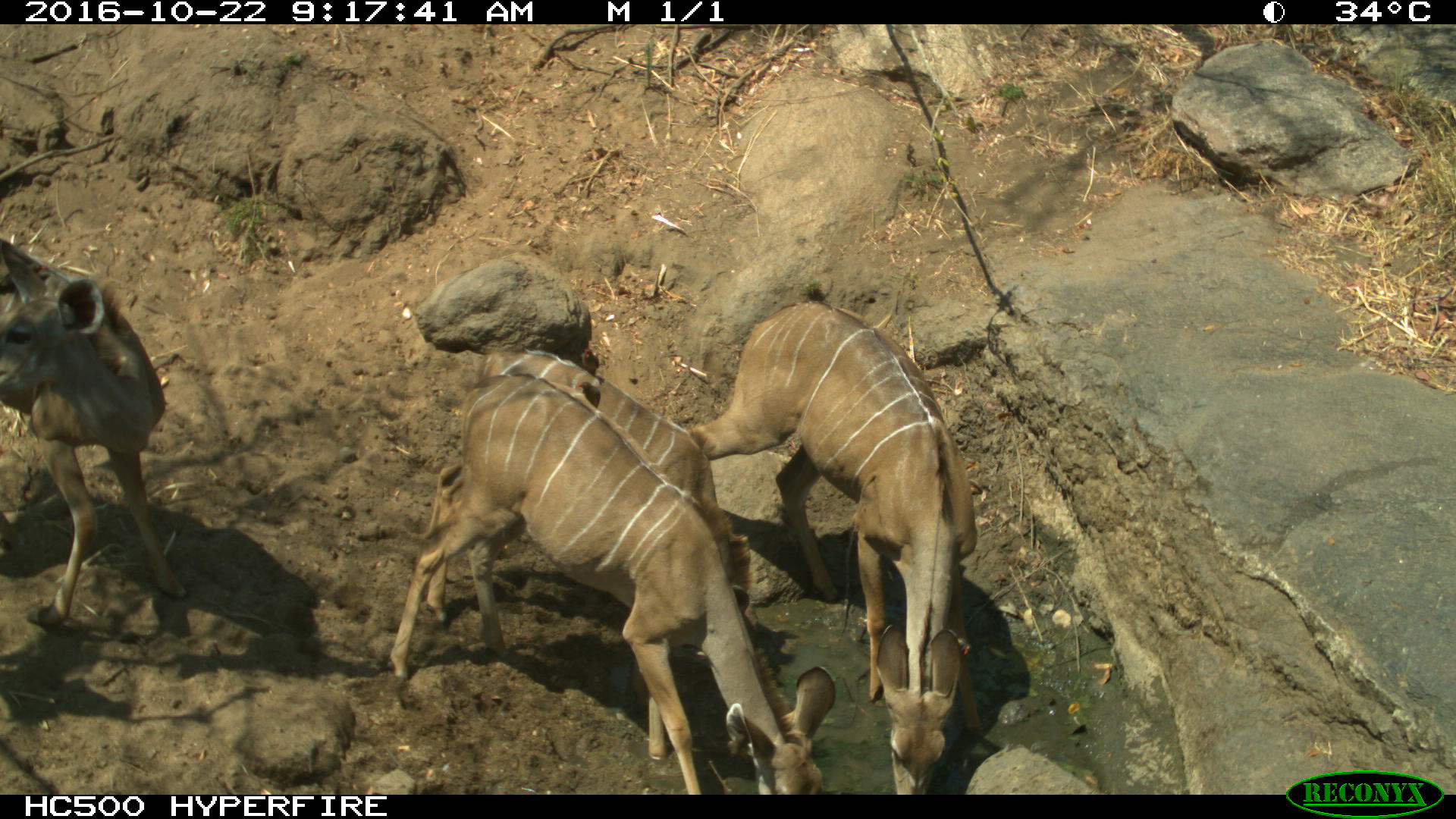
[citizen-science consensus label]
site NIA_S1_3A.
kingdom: Animalia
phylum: Chordata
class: Mammalia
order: Artiodactyla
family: Bovidae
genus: Tragelaphus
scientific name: Tragelaphus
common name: kudu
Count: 4.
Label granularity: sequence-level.